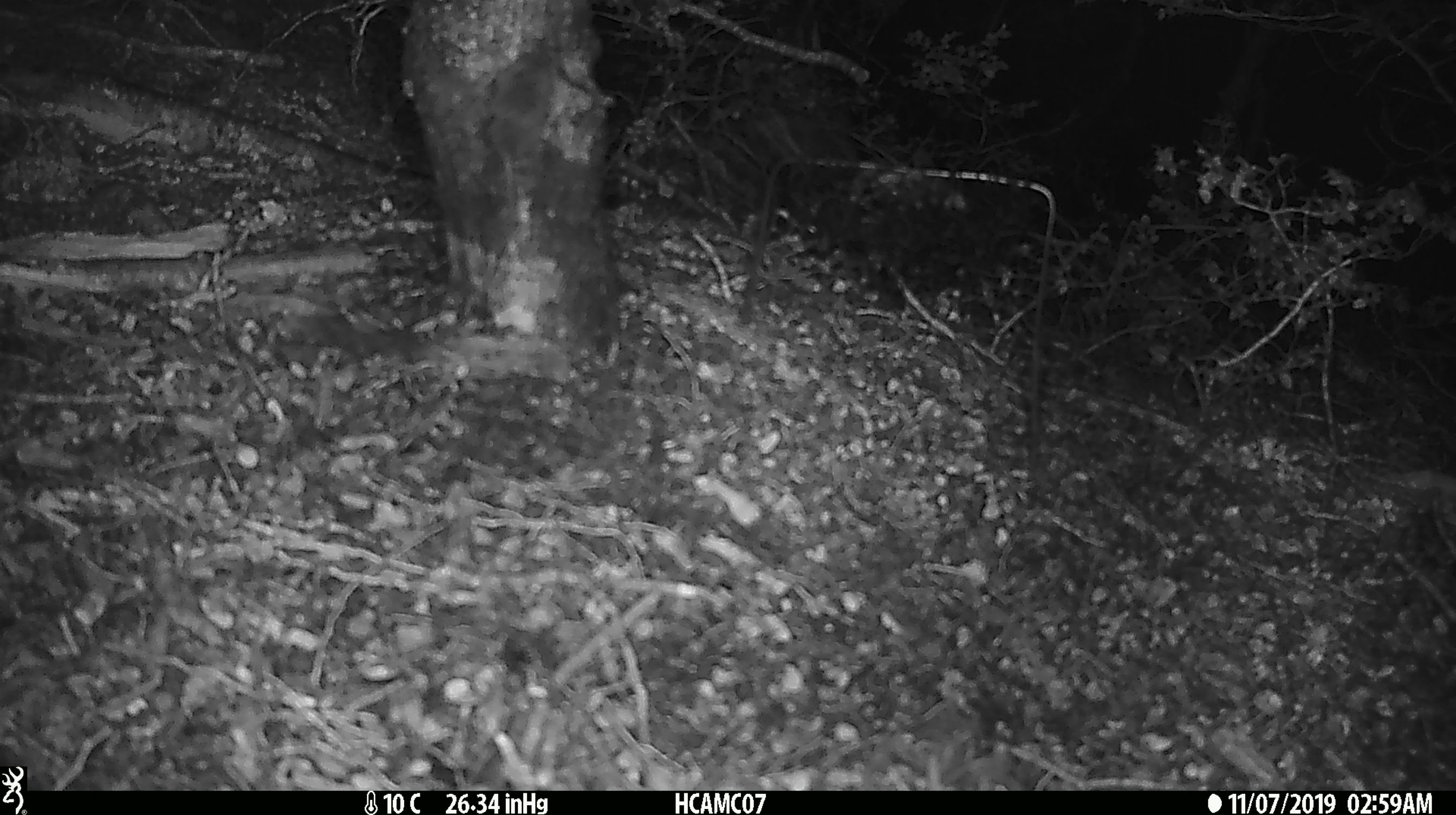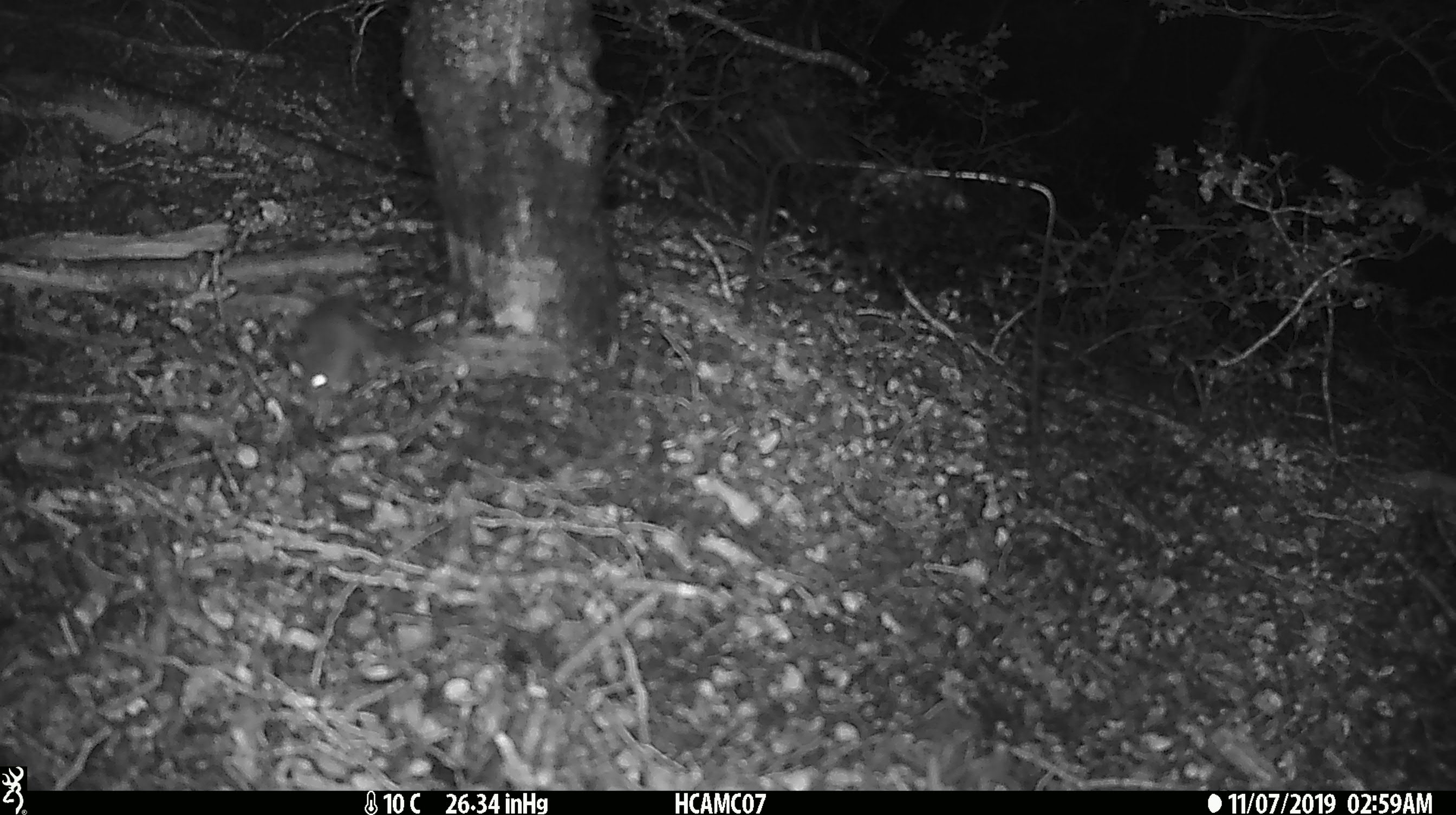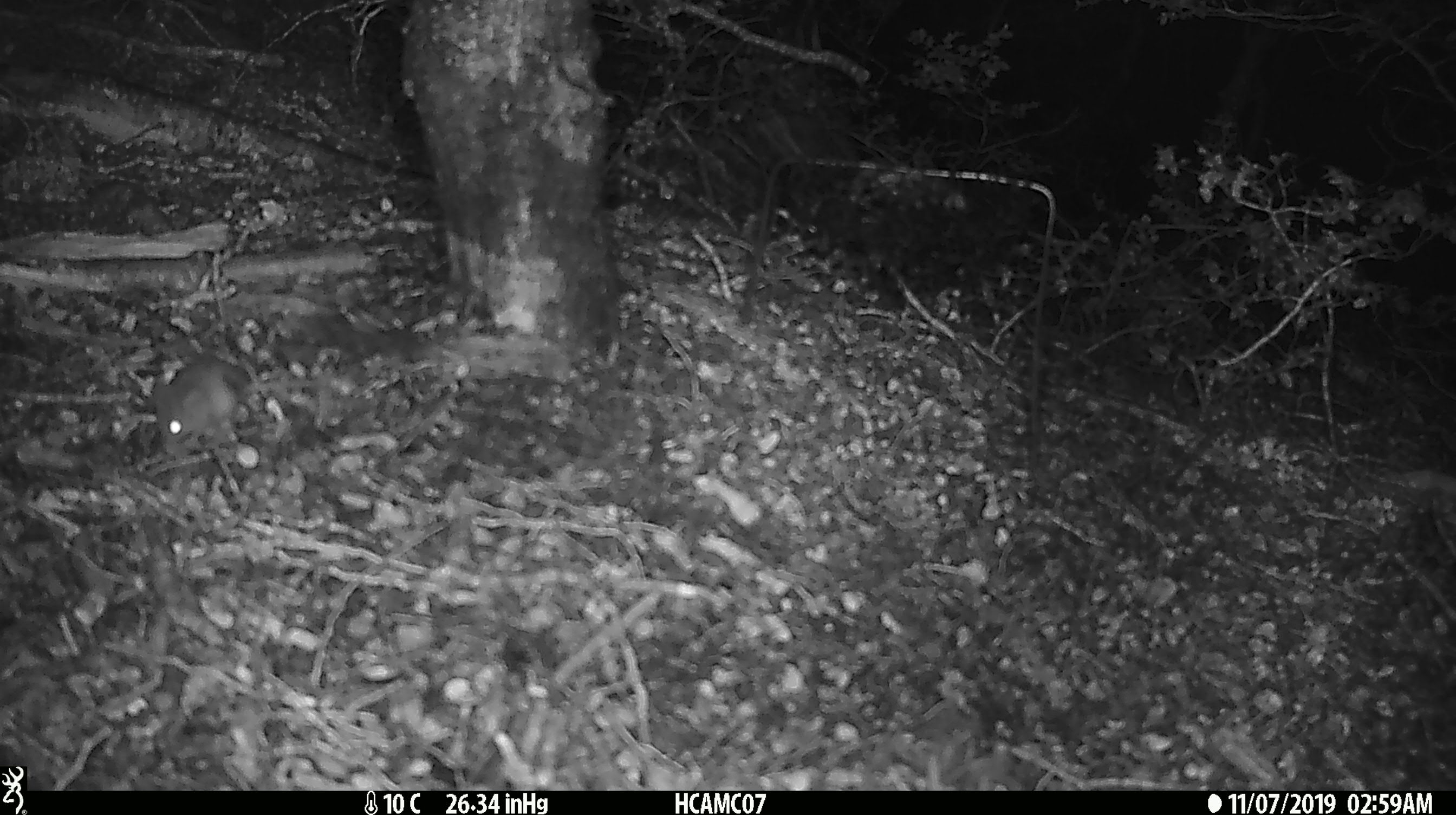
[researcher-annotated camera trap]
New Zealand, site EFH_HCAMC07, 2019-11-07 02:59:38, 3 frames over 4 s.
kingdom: Animalia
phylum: Chordata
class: Mammalia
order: Rodentia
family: Muridae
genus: Mus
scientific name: Mus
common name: mouse